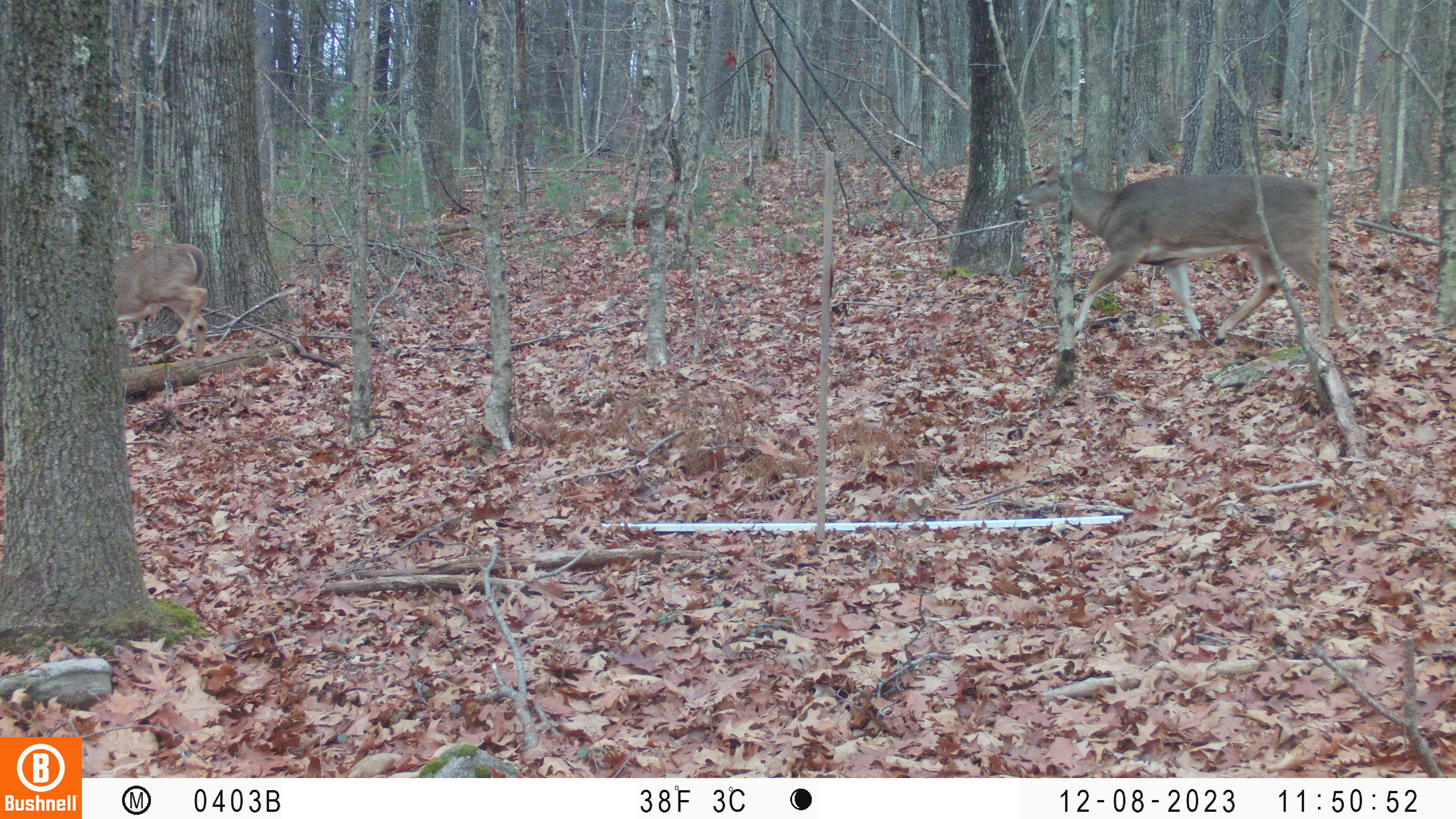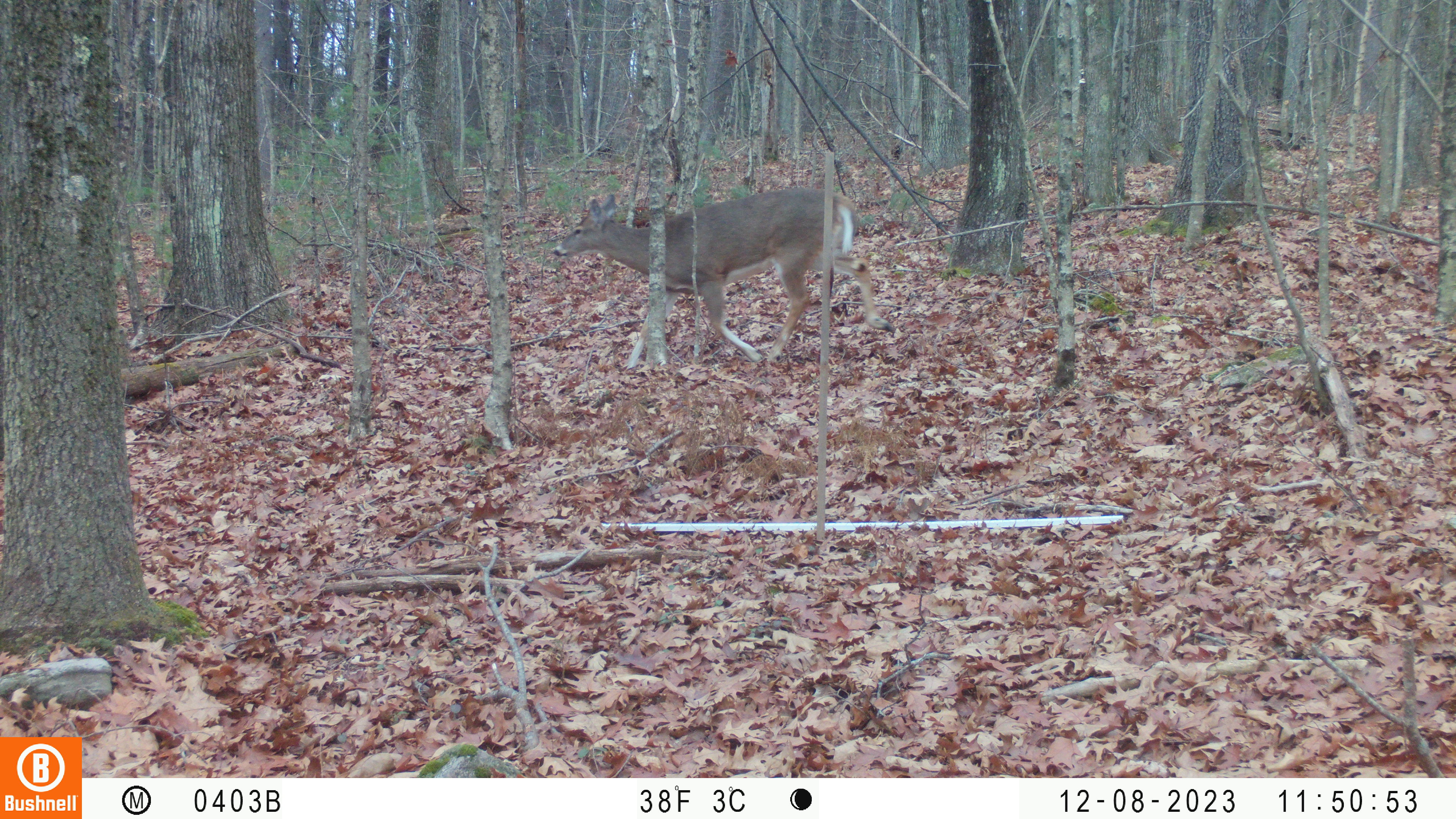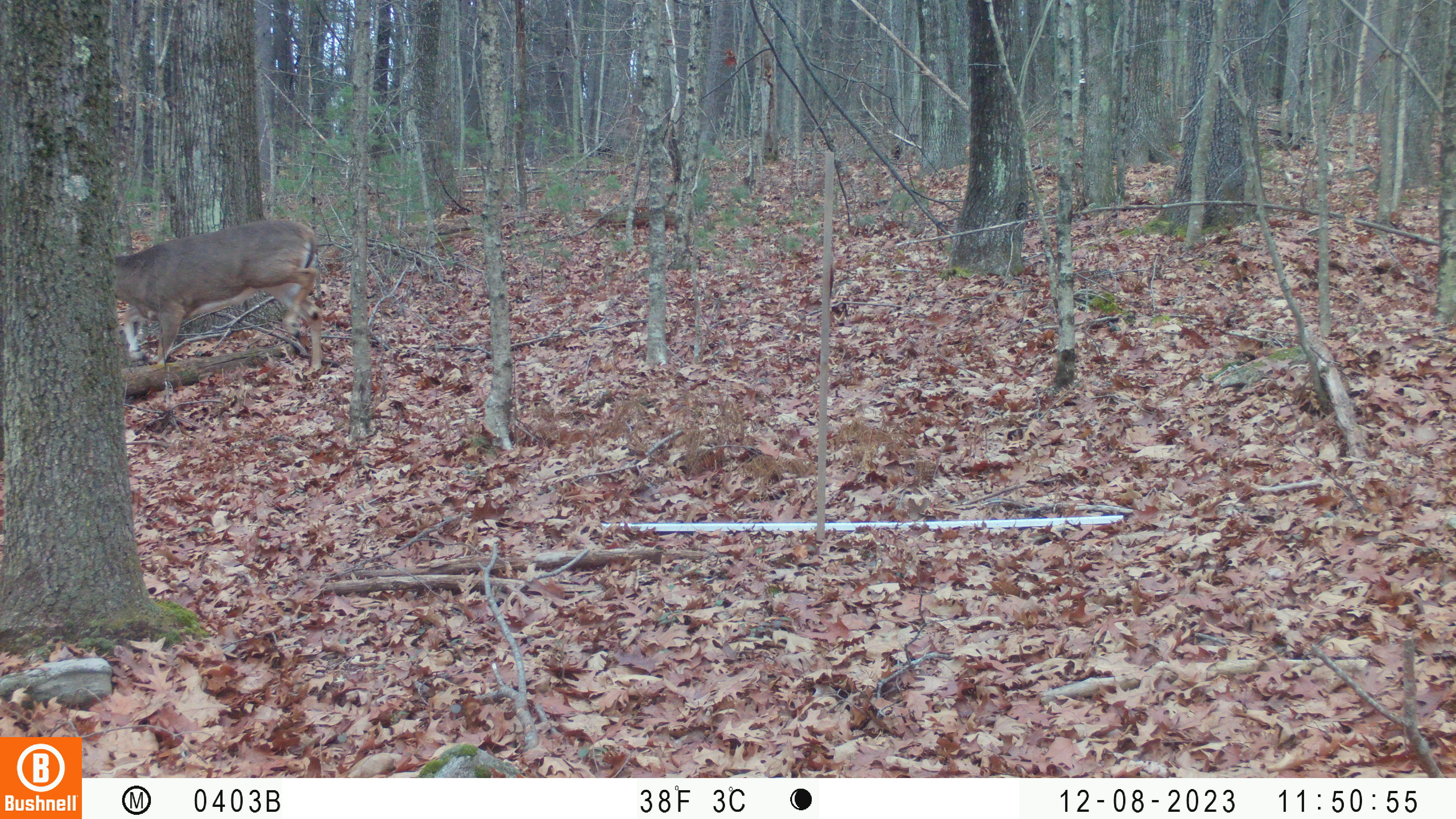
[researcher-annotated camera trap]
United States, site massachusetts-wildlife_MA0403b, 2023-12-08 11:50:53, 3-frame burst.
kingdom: Animalia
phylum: Chordata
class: Mammalia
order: Artiodactyla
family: Cervidae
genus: Odocoileus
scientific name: Odocoileus virginianus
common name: white-tailed deer